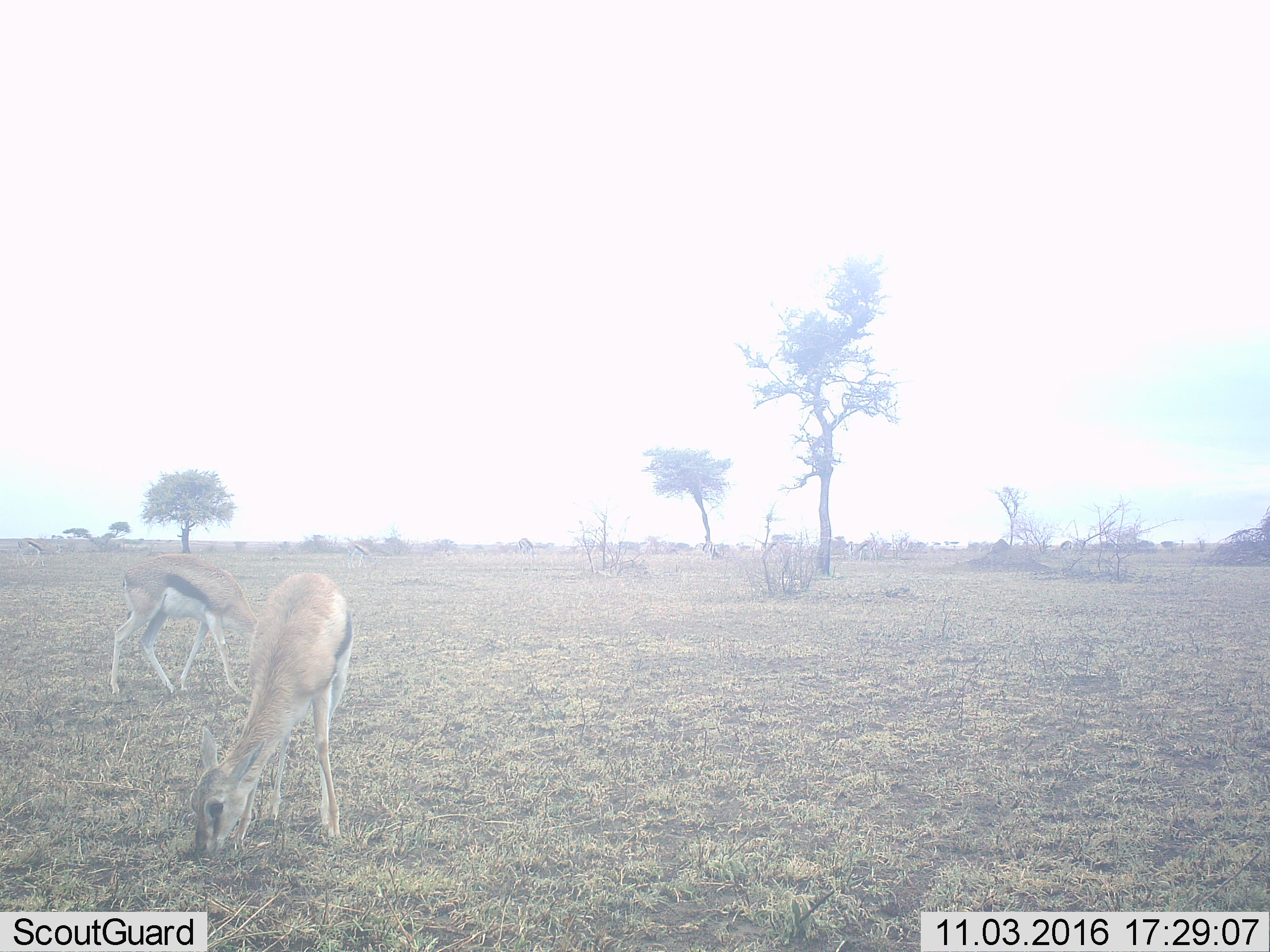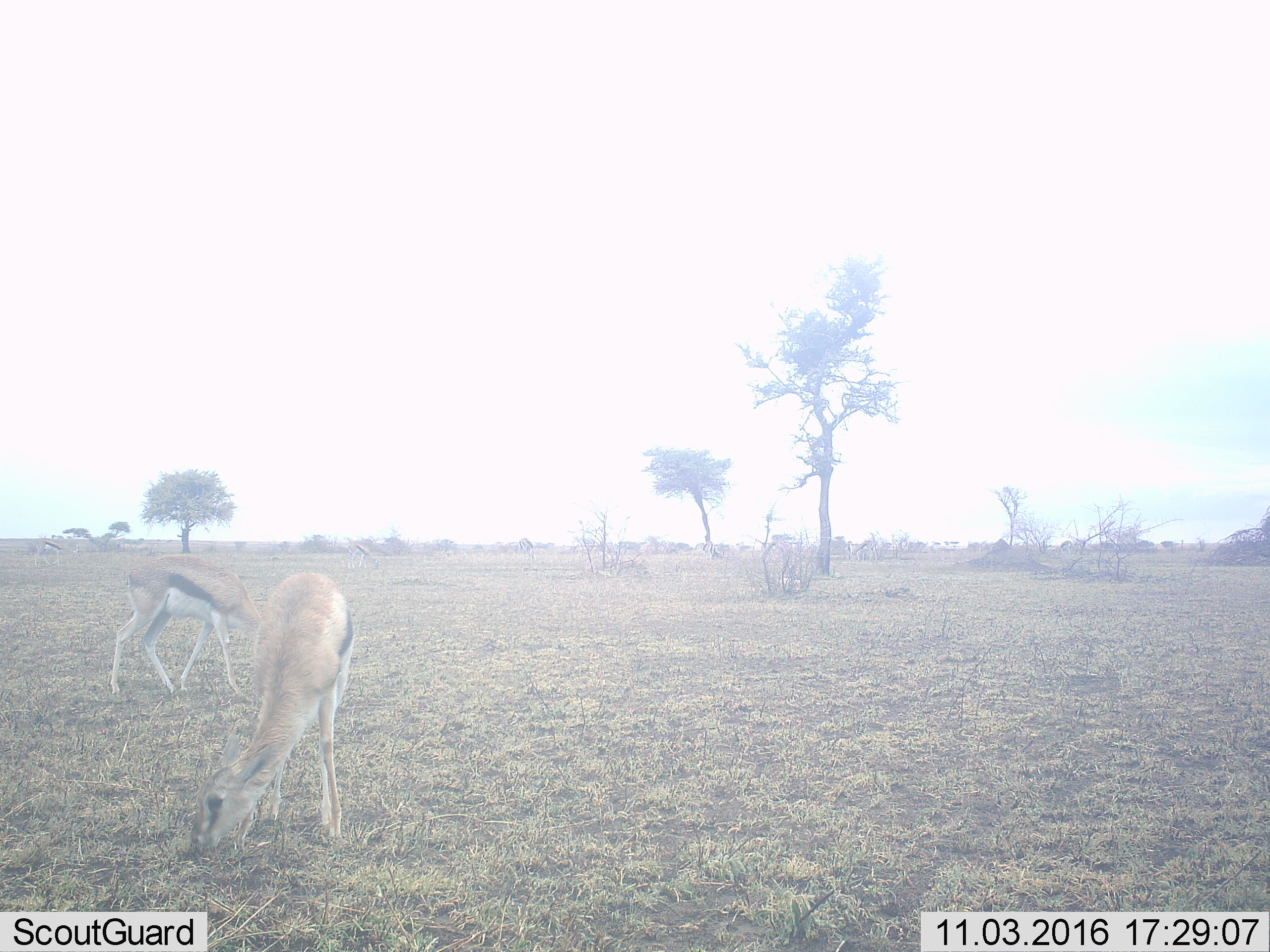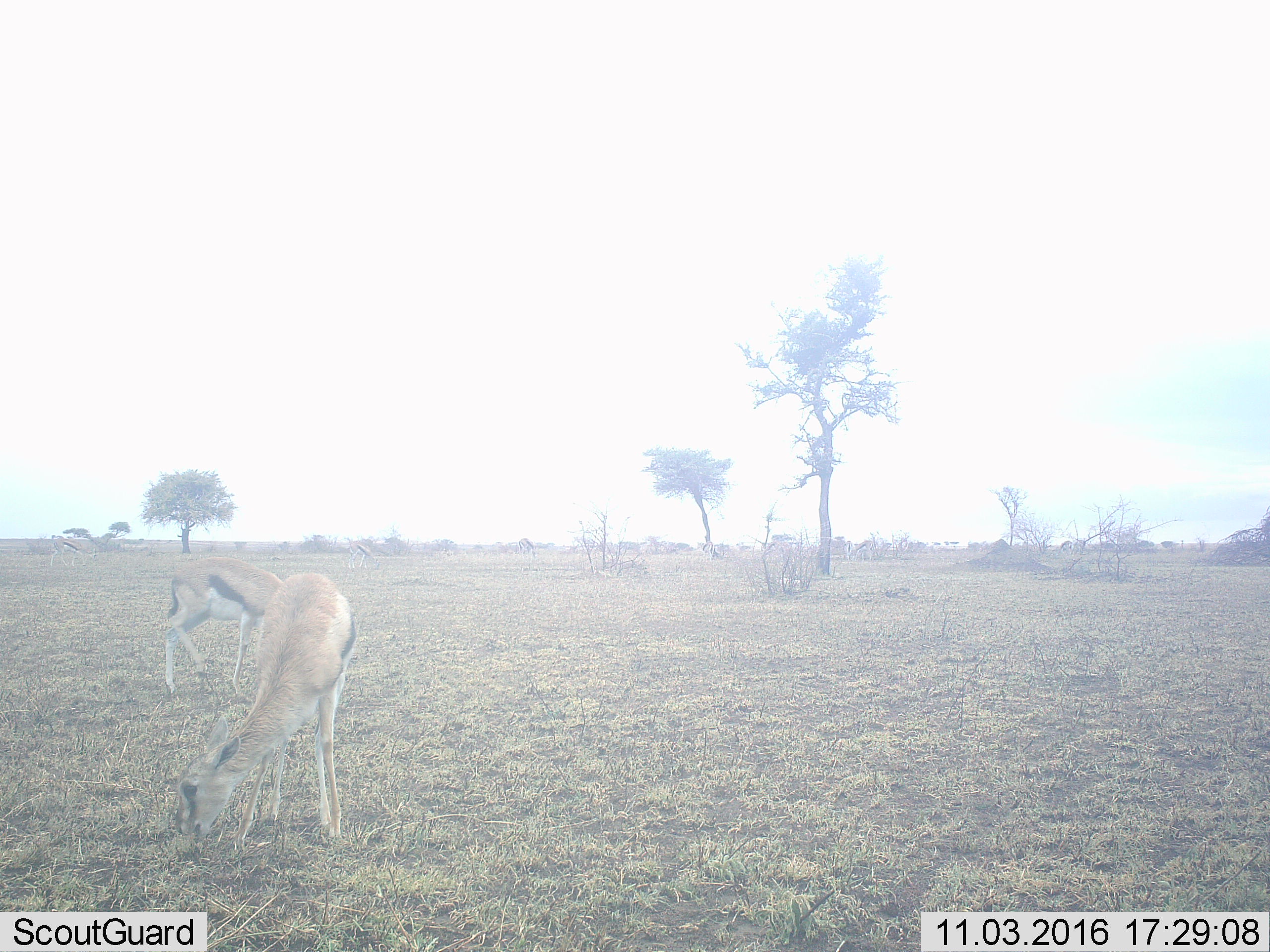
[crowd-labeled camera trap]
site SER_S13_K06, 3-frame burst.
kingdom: Animalia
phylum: Chordata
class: Mammalia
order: Artiodactyla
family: Bovidae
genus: Eudorcas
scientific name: Eudorcas thomsonii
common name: thomson's gazelle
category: gazellethomsons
Gazellethomsons (thomson's gazelle) (Eudorcas thomsonii), count 2. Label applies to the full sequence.